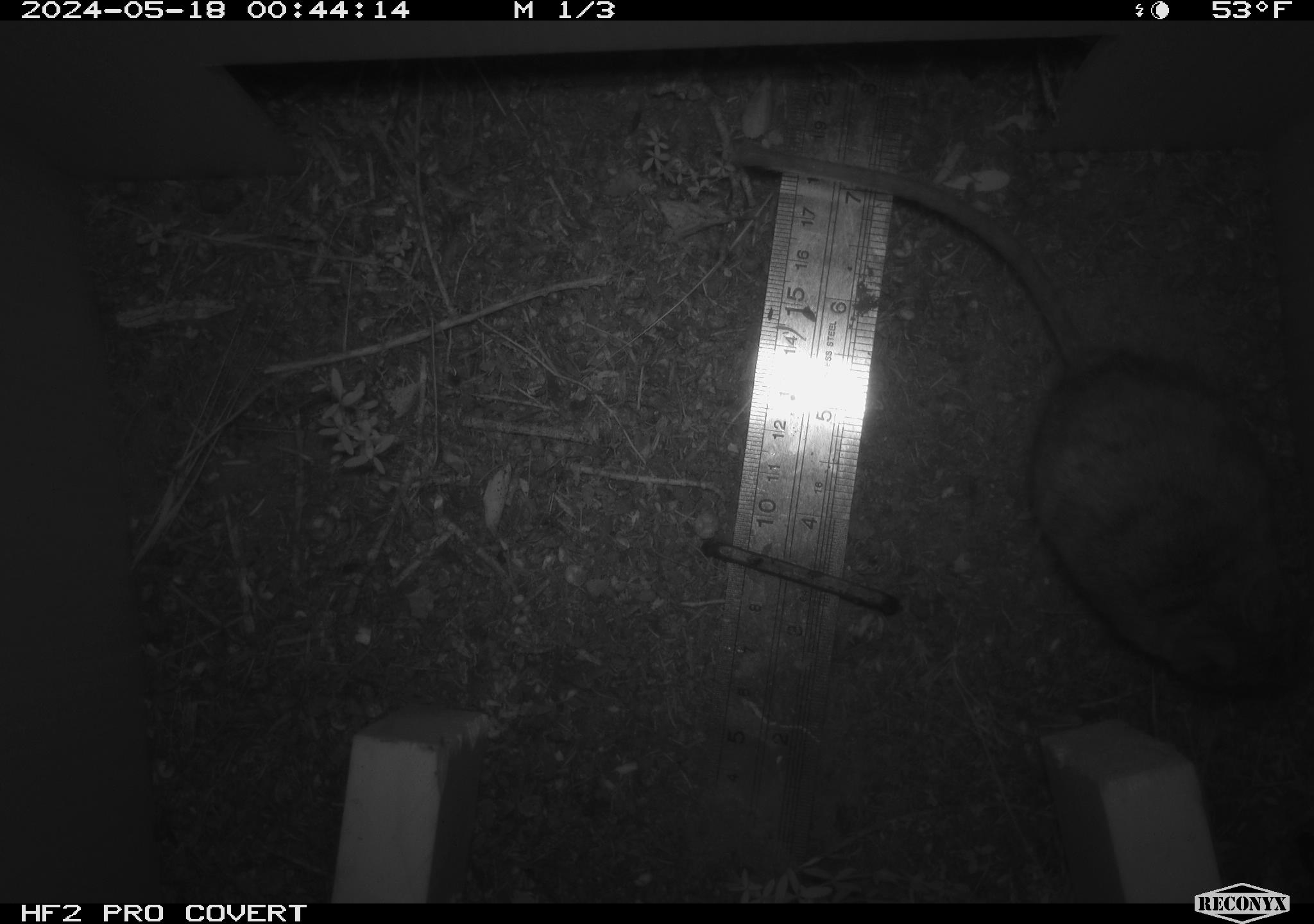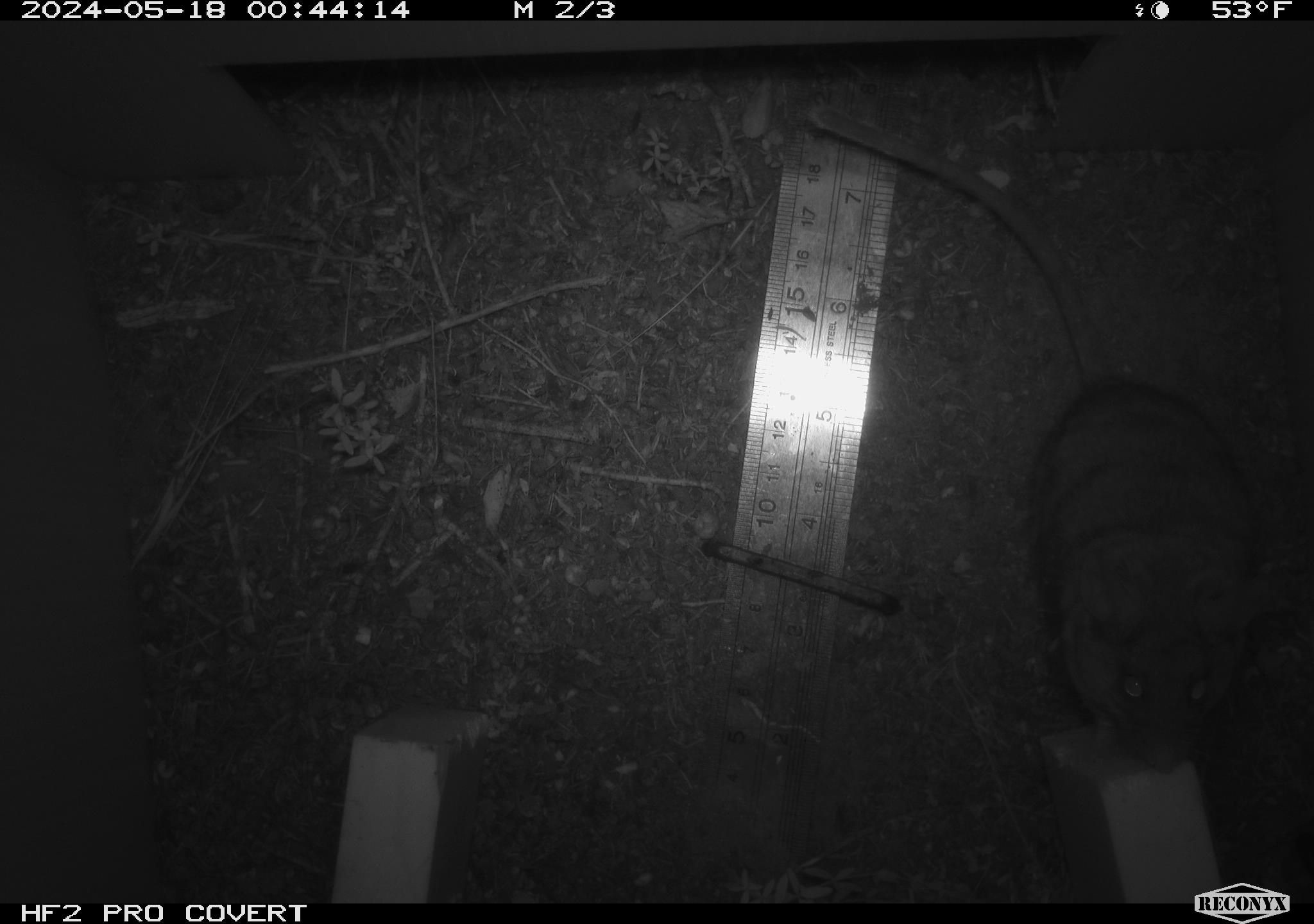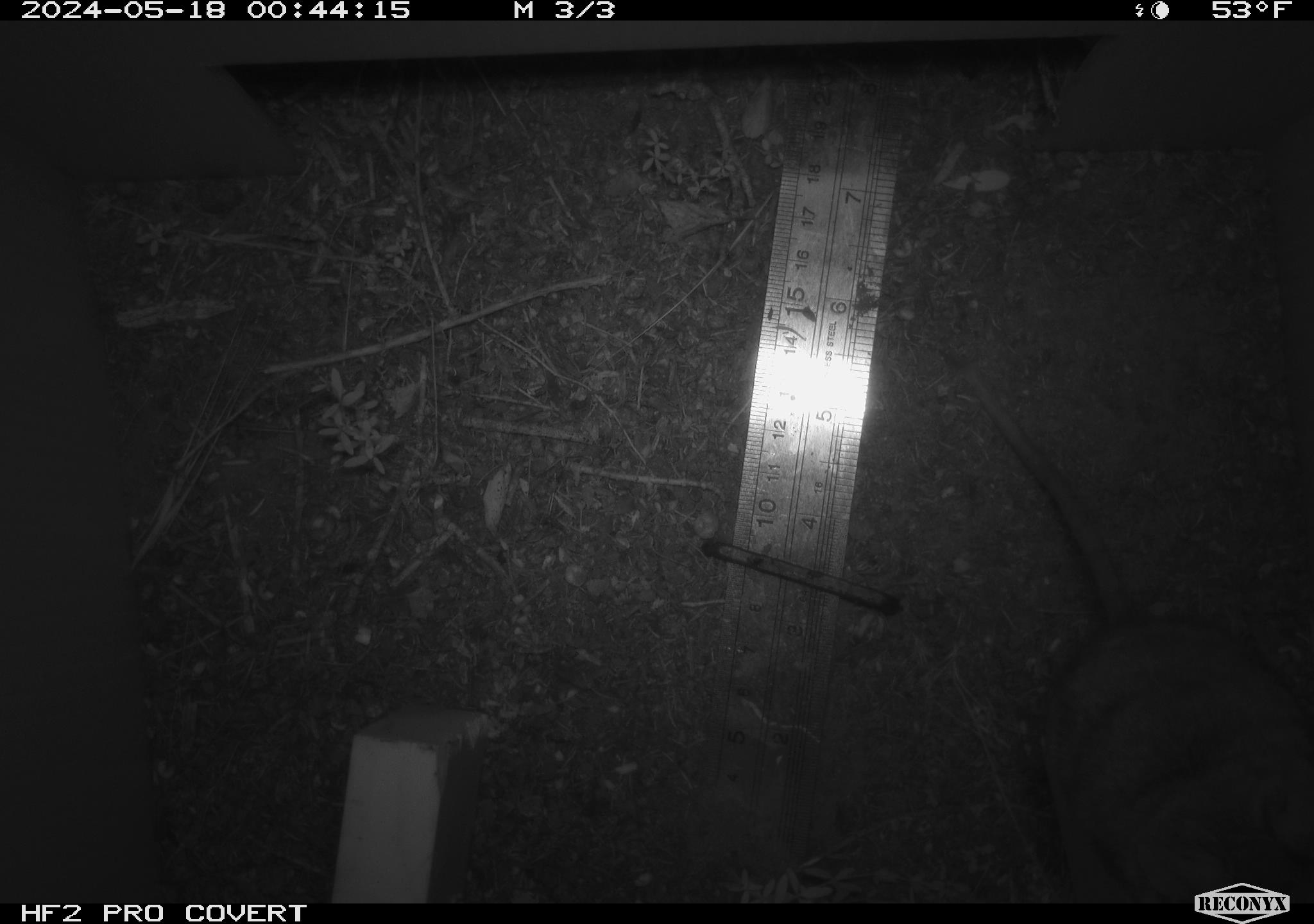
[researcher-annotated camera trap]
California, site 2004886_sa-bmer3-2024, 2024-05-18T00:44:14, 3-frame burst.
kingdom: Animalia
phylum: Chordata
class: Mammalia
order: Rodentia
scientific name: Rodentia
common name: mouse species